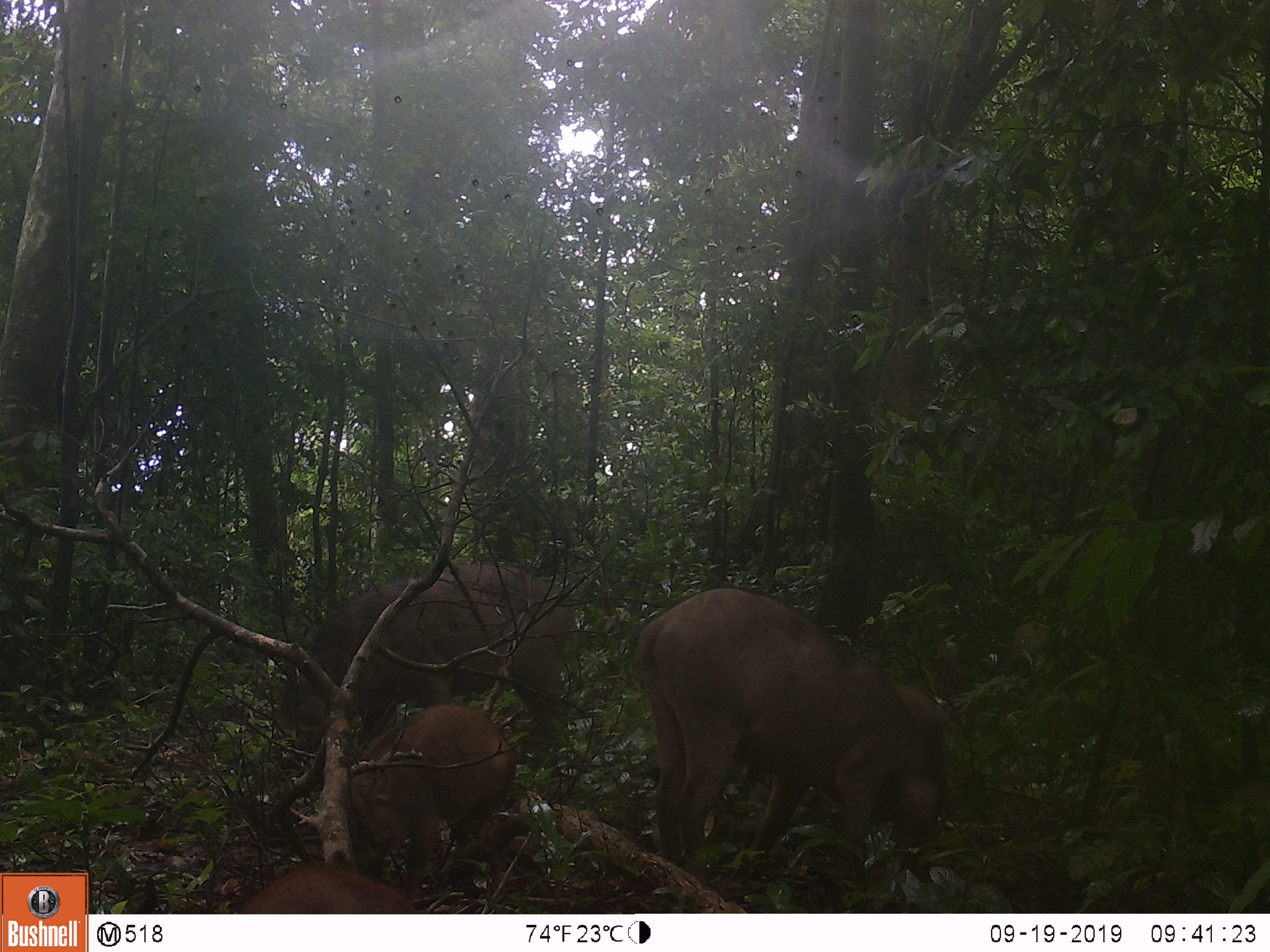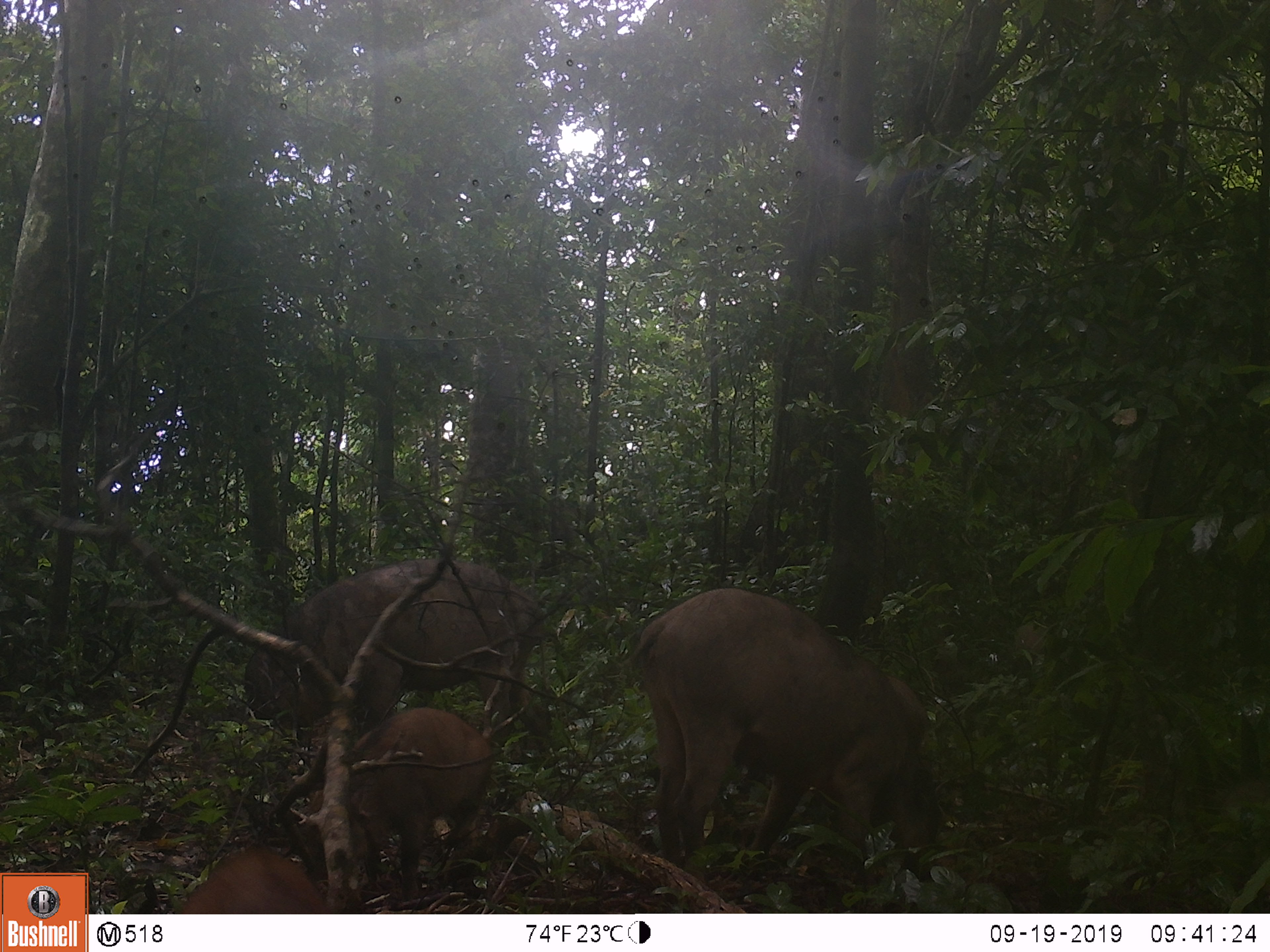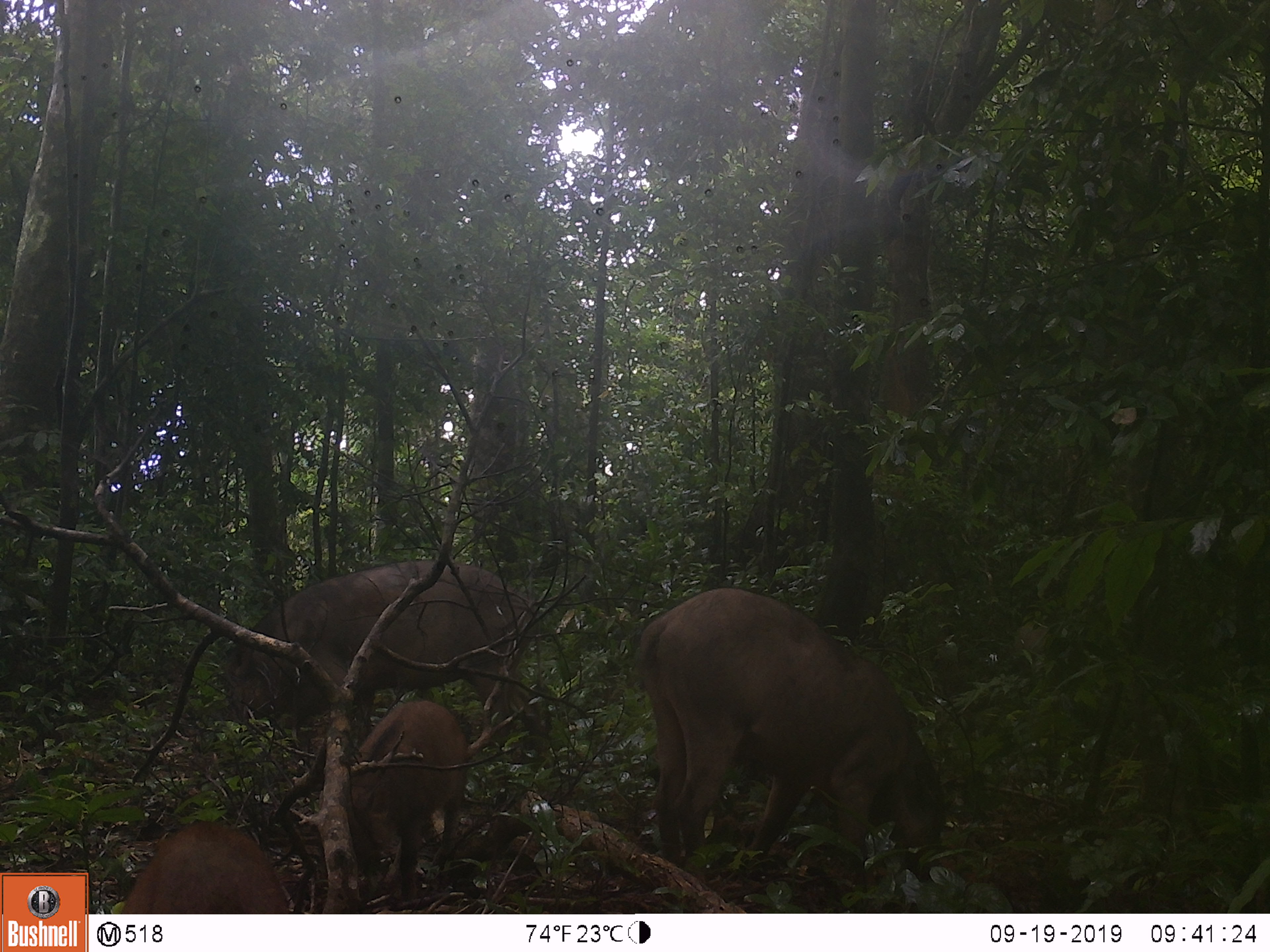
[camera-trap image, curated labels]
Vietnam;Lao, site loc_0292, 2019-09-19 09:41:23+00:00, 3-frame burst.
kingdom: Animalia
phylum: Chordata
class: Mammalia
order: Artiodactyla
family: Suidae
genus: Sus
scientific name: Sus scrofa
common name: eurasian wild pig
Eurasian wild pig (Sus scrofa). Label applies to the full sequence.